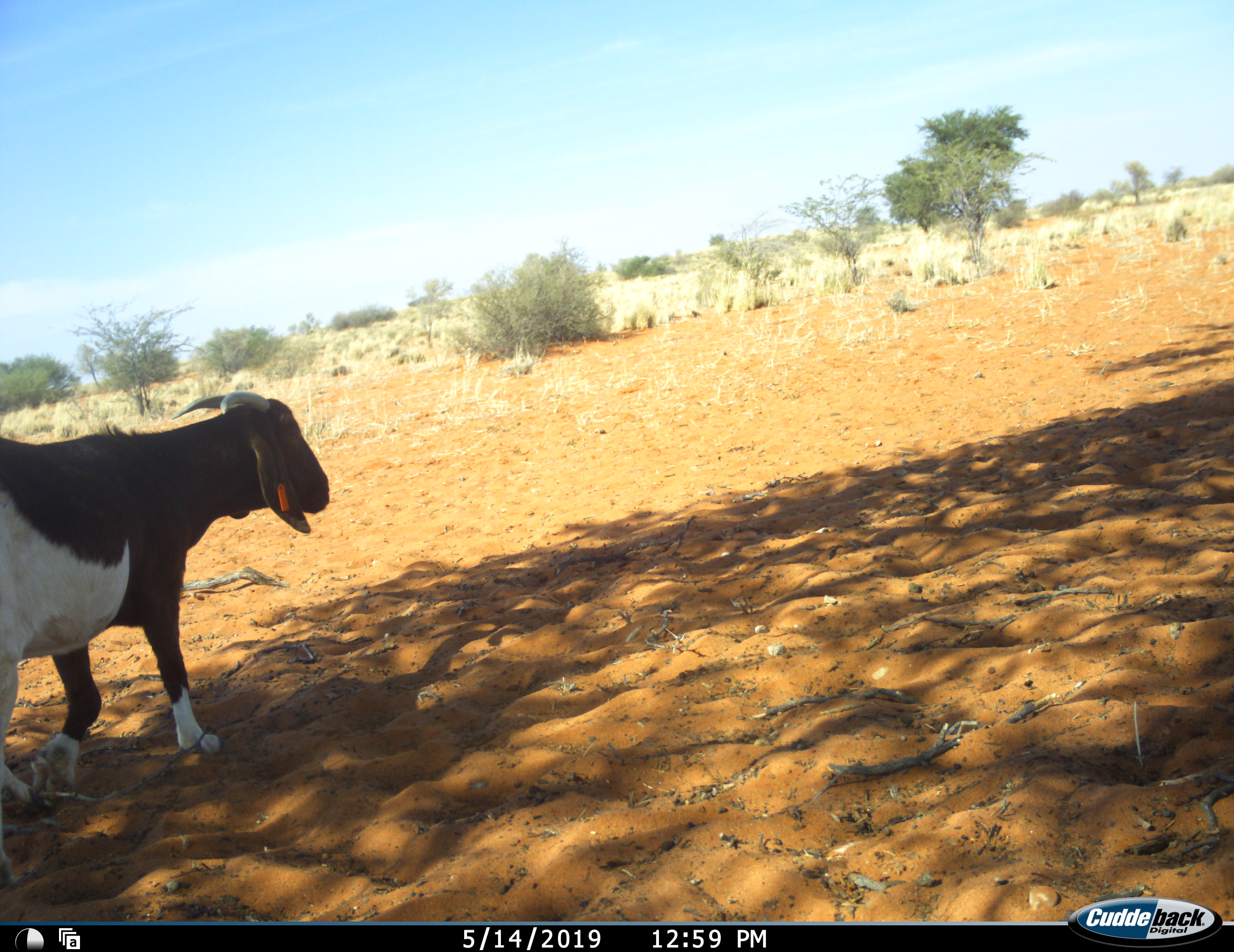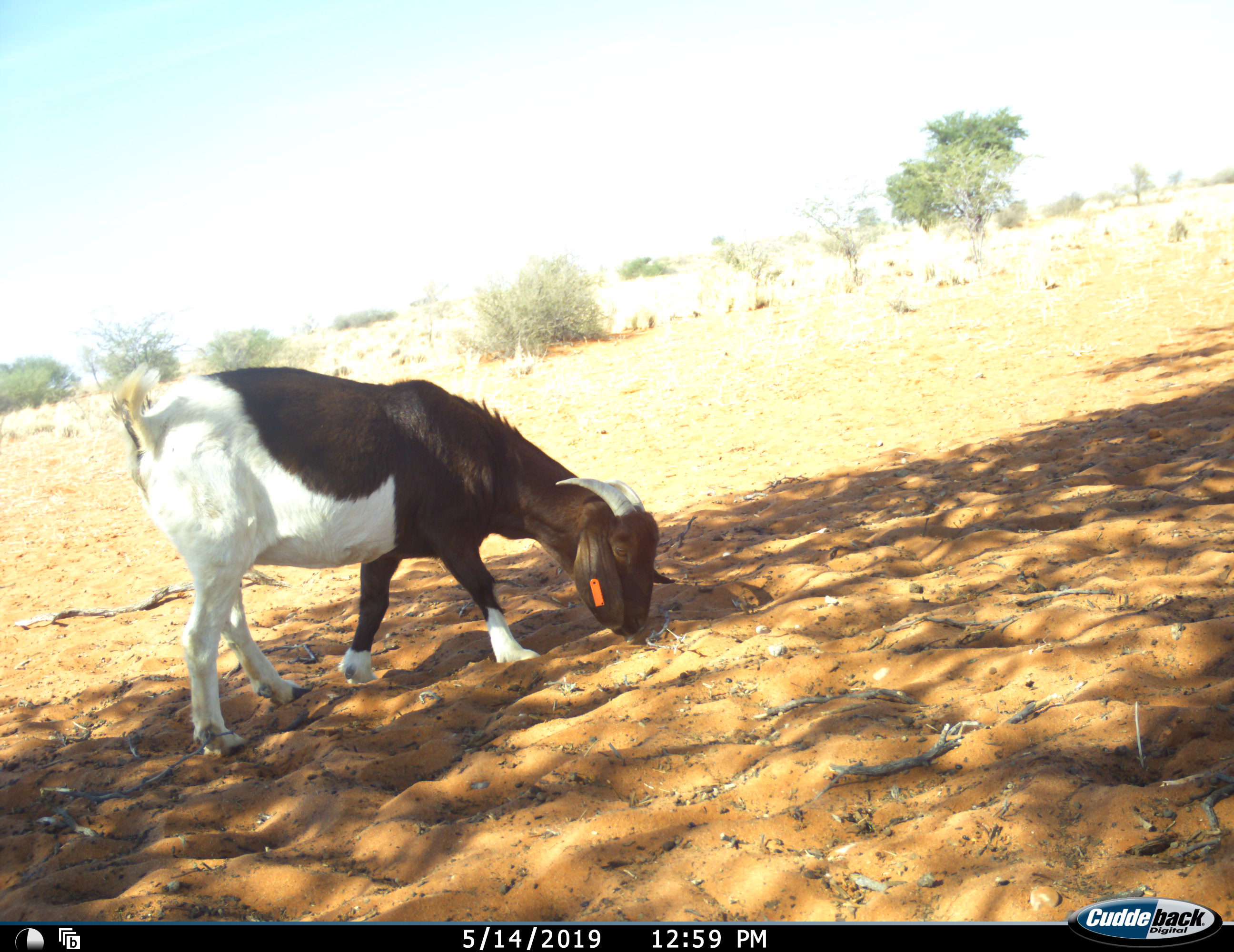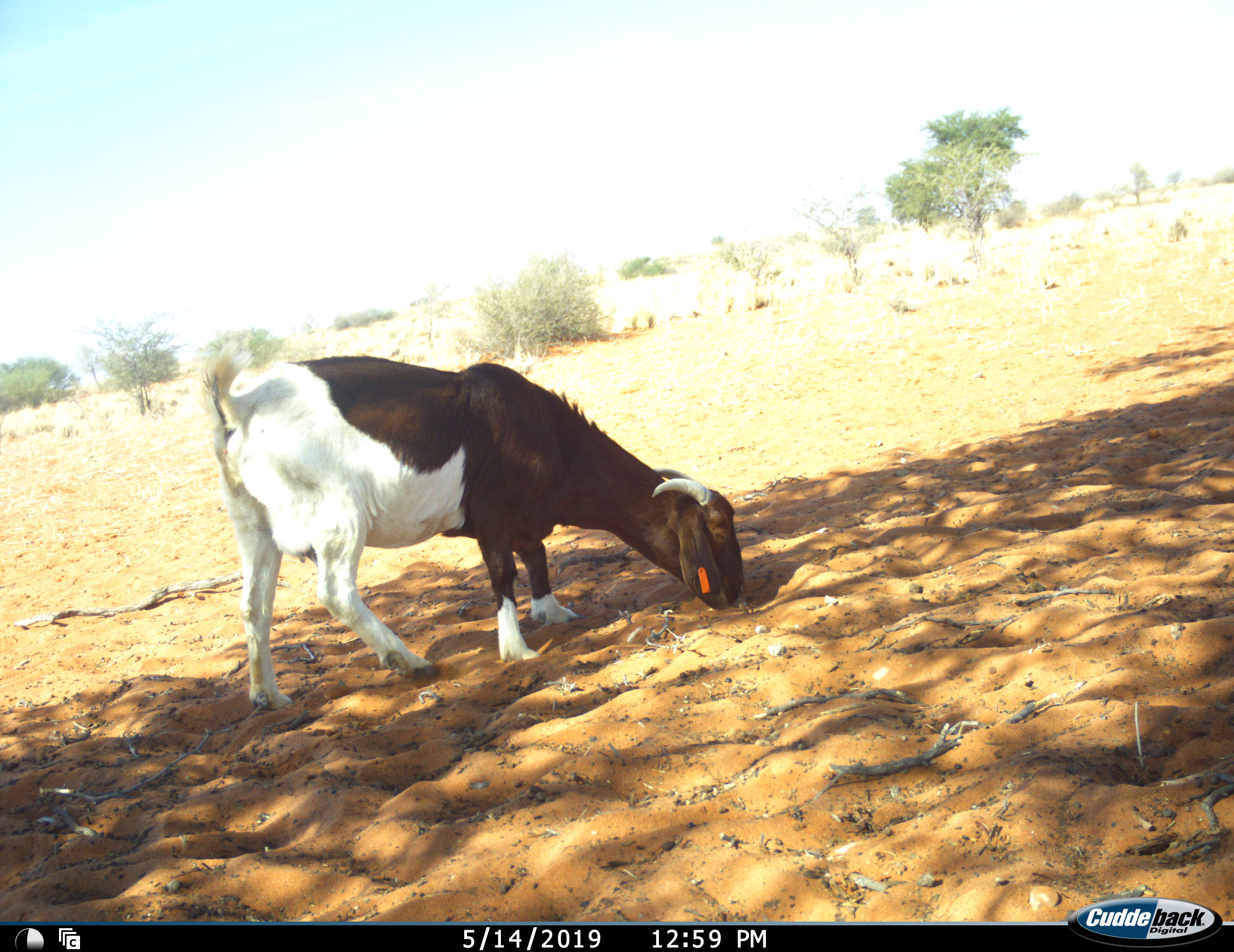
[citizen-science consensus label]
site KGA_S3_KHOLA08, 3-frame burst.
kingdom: Animalia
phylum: Chordata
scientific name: Vertebrata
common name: domestic animal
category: domesticanimal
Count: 1.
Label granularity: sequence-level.